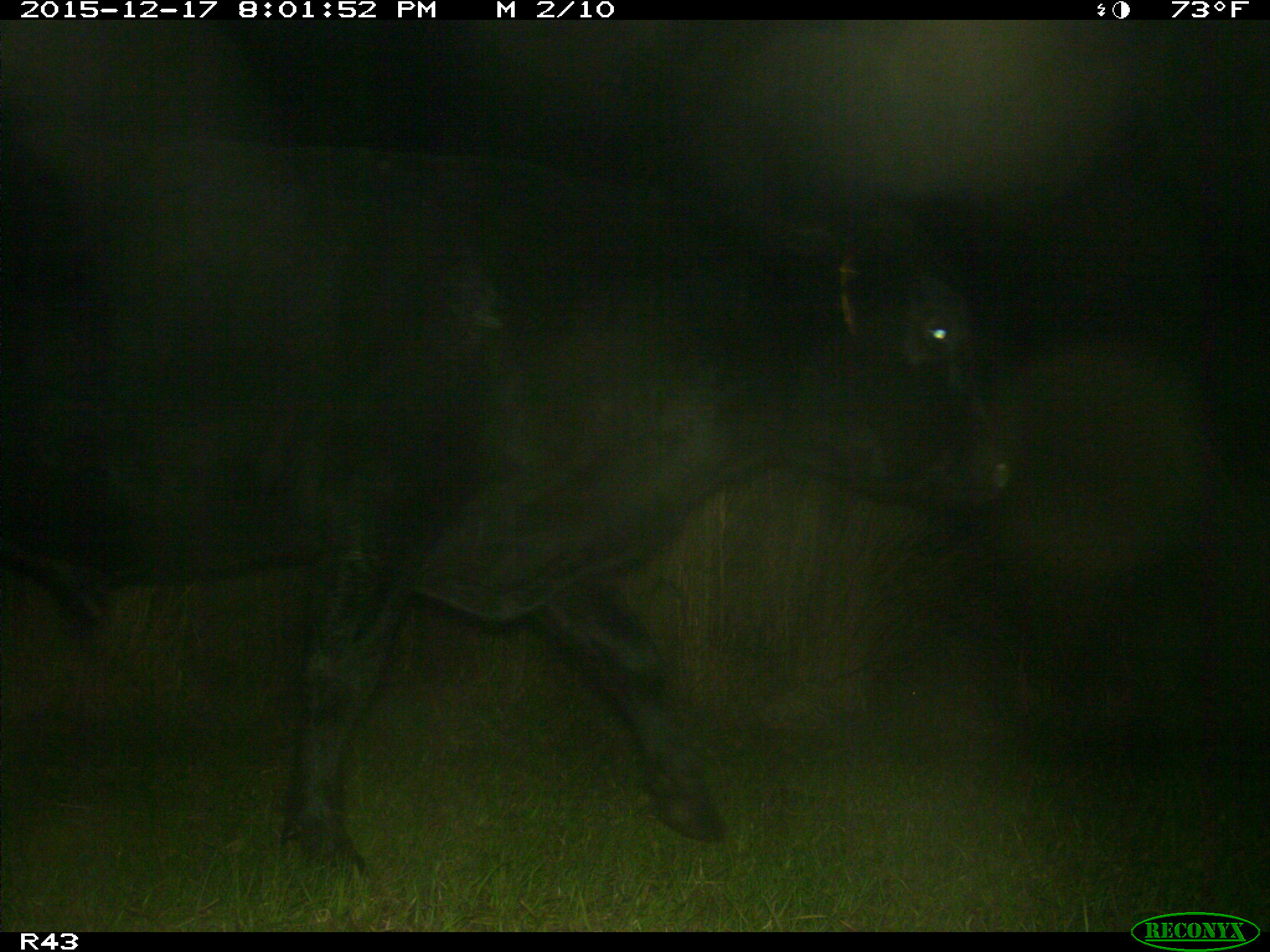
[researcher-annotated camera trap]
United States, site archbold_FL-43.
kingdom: Animalia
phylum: Chordata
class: Mammalia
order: Artiodactyla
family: Bovidae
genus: Bos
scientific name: Bos taurus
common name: domestic cow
Bos taurus (domestic cow).